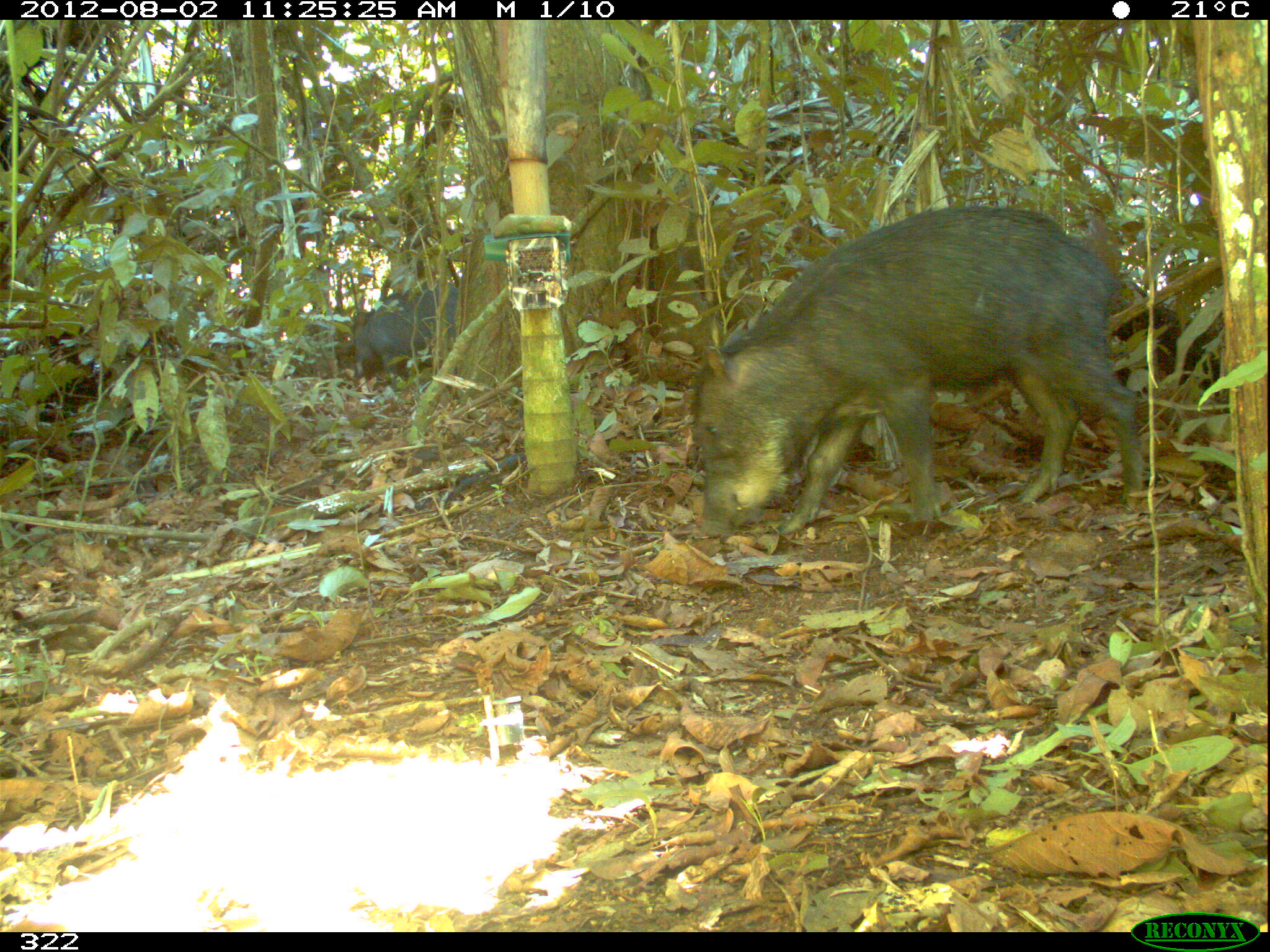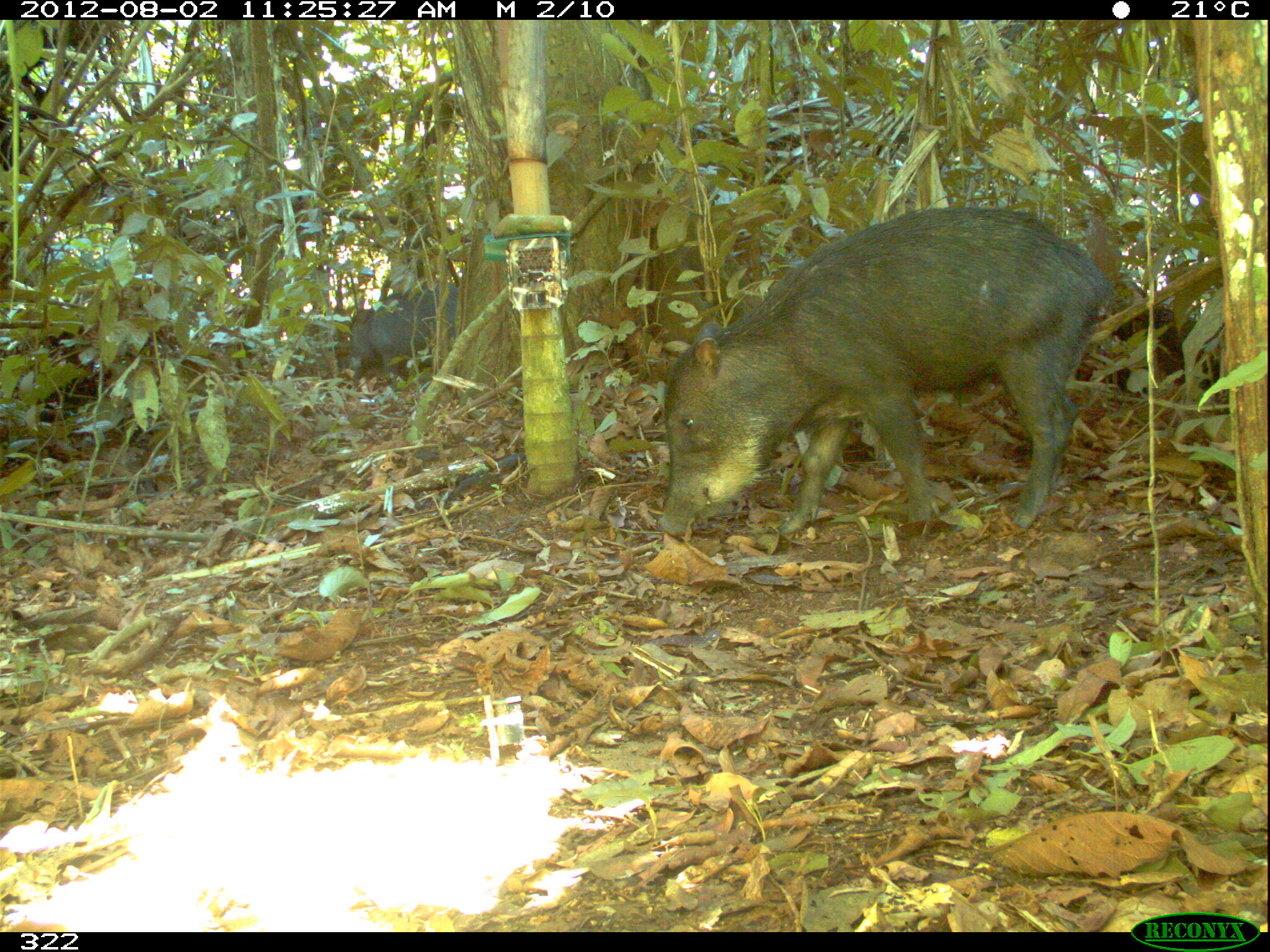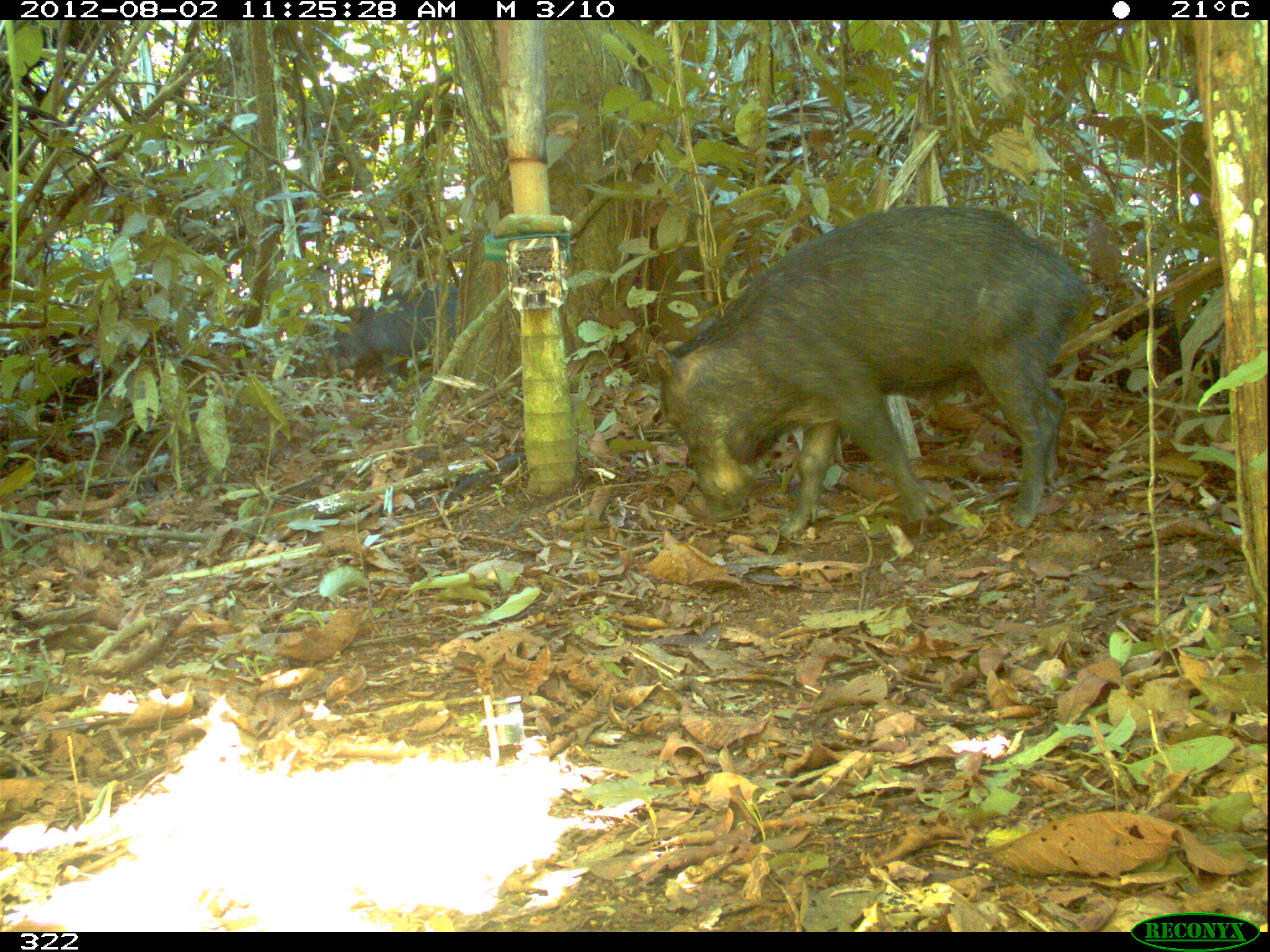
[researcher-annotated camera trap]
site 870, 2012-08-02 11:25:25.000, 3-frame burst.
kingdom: Animalia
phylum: Chordata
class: Mammalia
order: Artiodactyla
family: Tayassuidae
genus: Tayassu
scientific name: Tayassu pecari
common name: white-lipped peccary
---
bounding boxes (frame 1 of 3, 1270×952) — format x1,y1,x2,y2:
tayassu pecari: 689,202,1144,539; 353,283,459,393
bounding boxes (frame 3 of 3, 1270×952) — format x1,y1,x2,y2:
tayassu pecari: 651,199,1094,537; 326,283,457,397